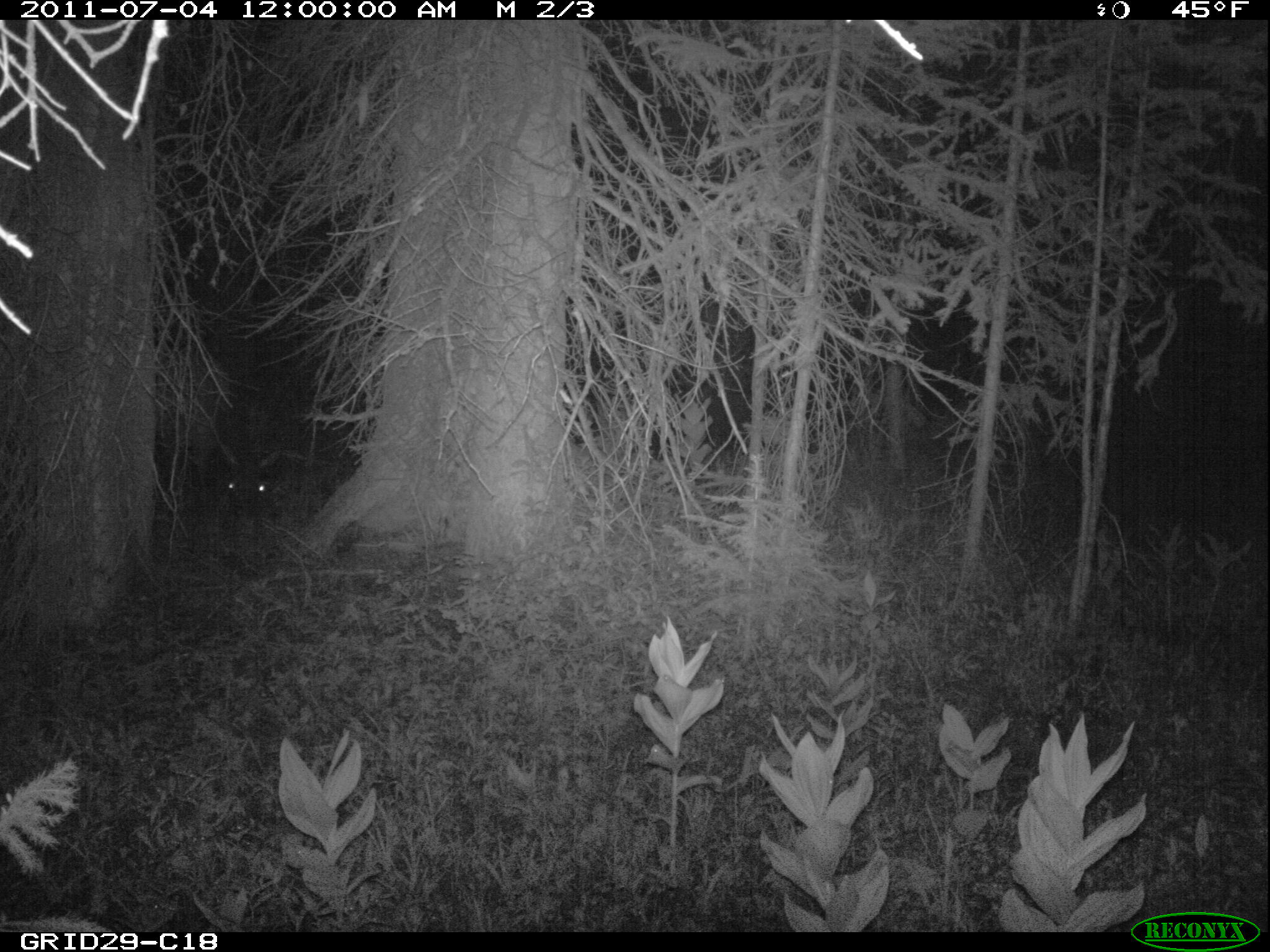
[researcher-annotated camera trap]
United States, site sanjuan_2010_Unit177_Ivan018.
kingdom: Animalia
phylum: Chordata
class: Mammalia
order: Artiodactyla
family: Cervidae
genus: Cervus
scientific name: Cervus elaphus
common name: red deer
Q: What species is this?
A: Cervus elaphus (red deer).